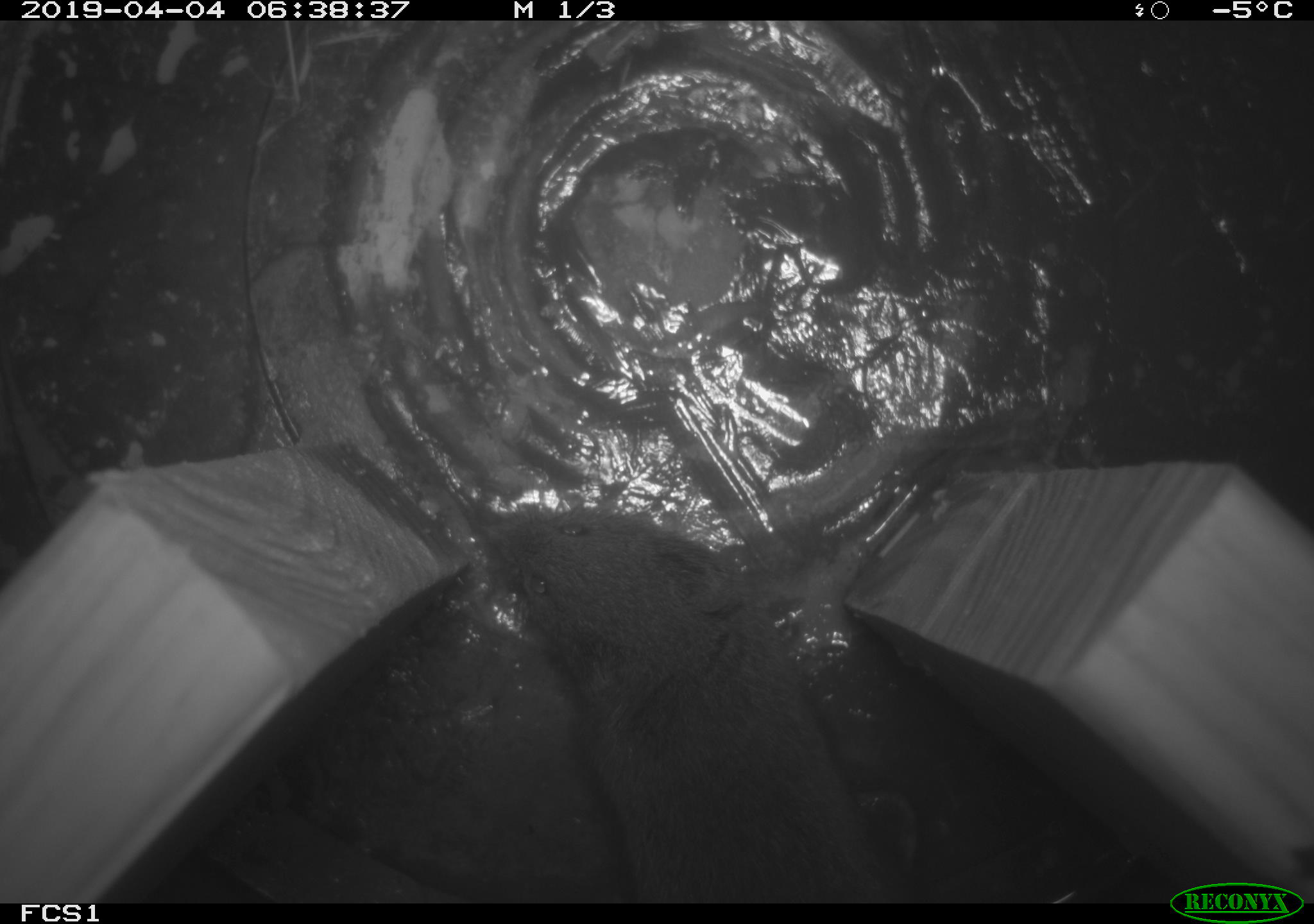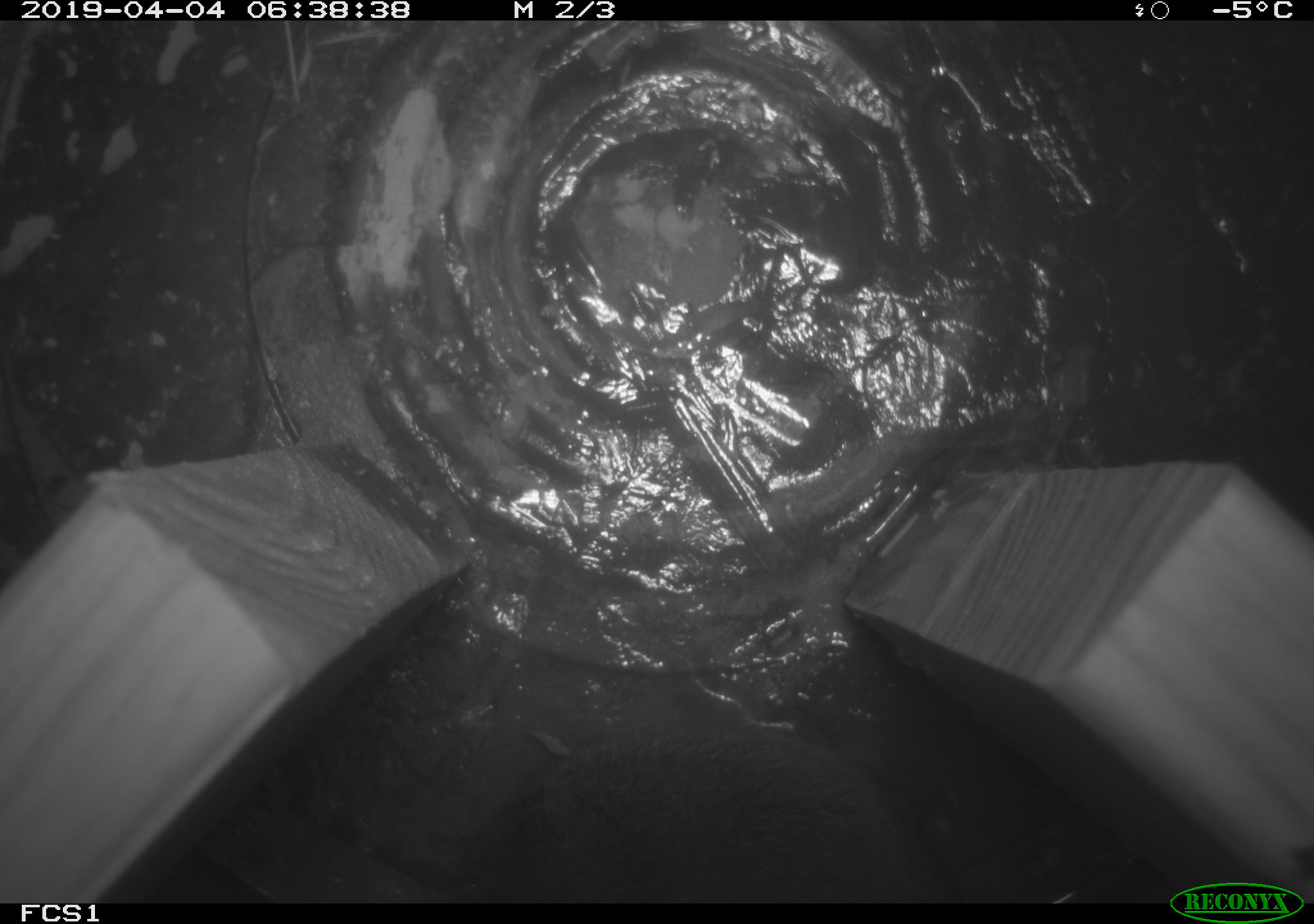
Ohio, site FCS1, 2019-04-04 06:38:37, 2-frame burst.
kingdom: Animalia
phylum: Chordata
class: Mammalia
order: Rodentia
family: Cricetidae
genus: Microtus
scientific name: Microtus pennsylvanicus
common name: meadow vole